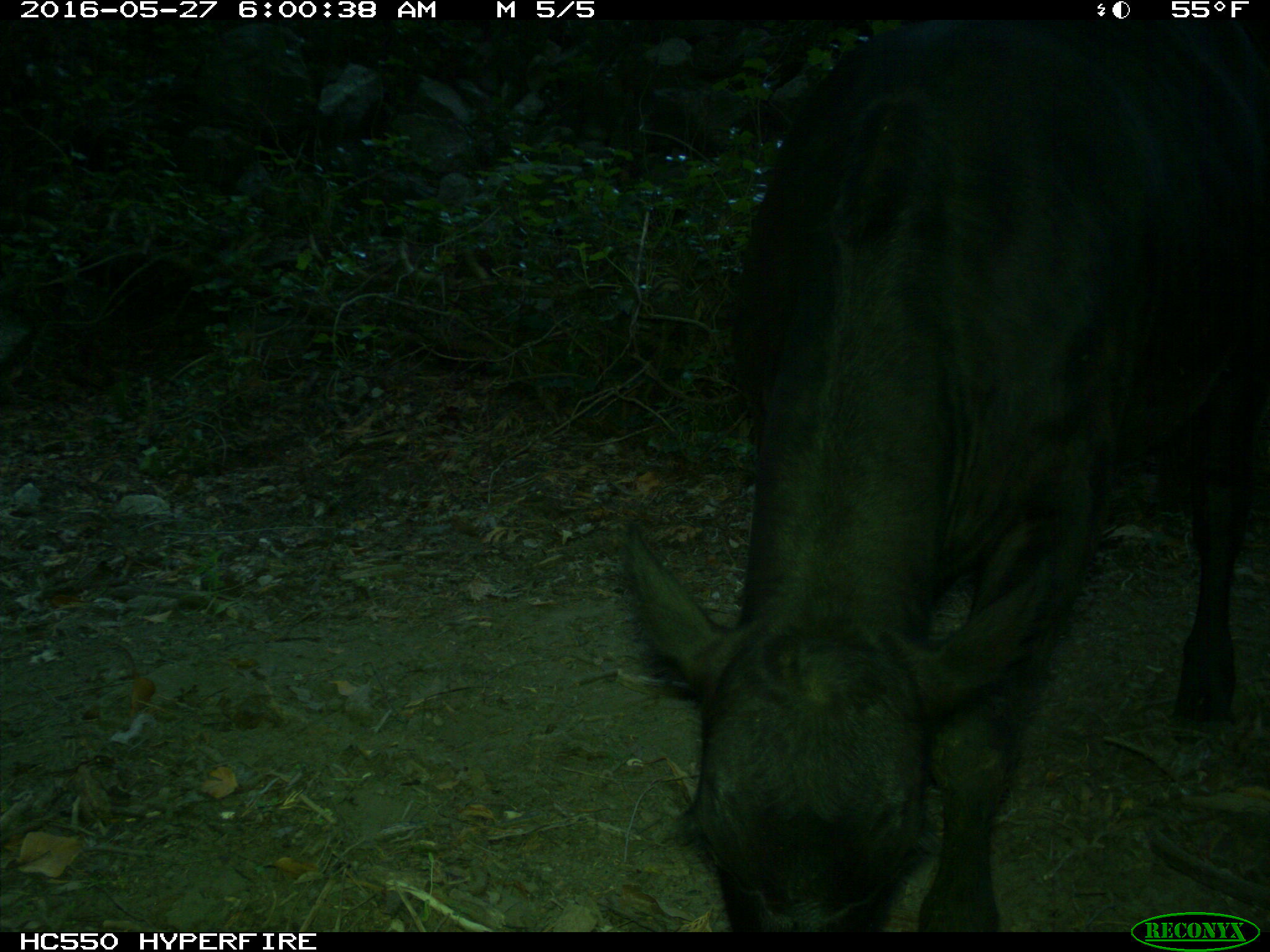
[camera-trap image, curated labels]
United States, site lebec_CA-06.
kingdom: Animalia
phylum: Chordata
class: Mammalia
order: Artiodactyla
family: Bovidae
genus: Bos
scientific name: Bos taurus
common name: domestic cow